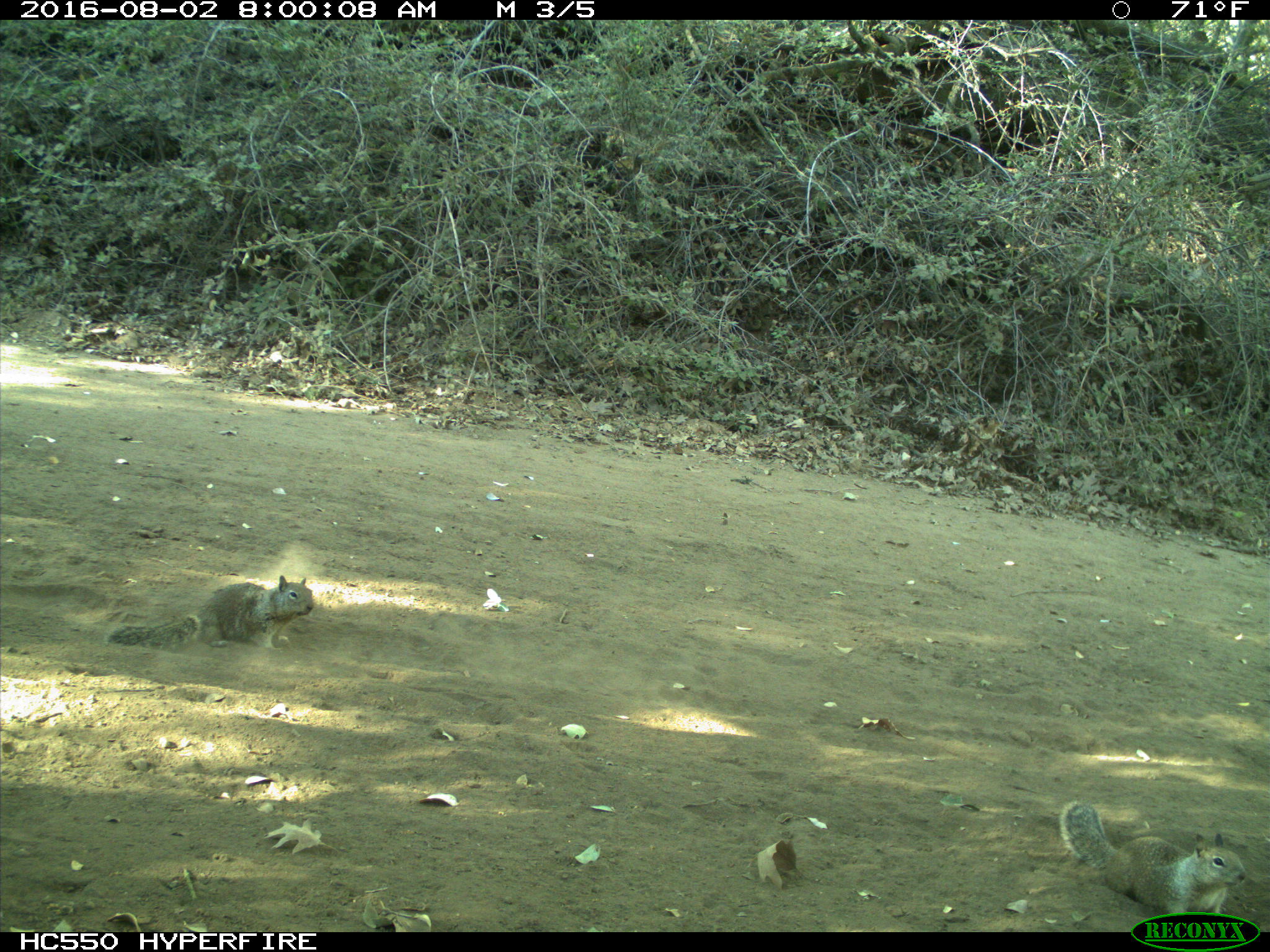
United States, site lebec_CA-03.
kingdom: Animalia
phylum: Chordata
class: Mammalia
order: Rodentia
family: Sciuridae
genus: Otospermophilus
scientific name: Otospermophilus beecheyi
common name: california ground squirrel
Otospermophilus beecheyi (california ground squirrel).